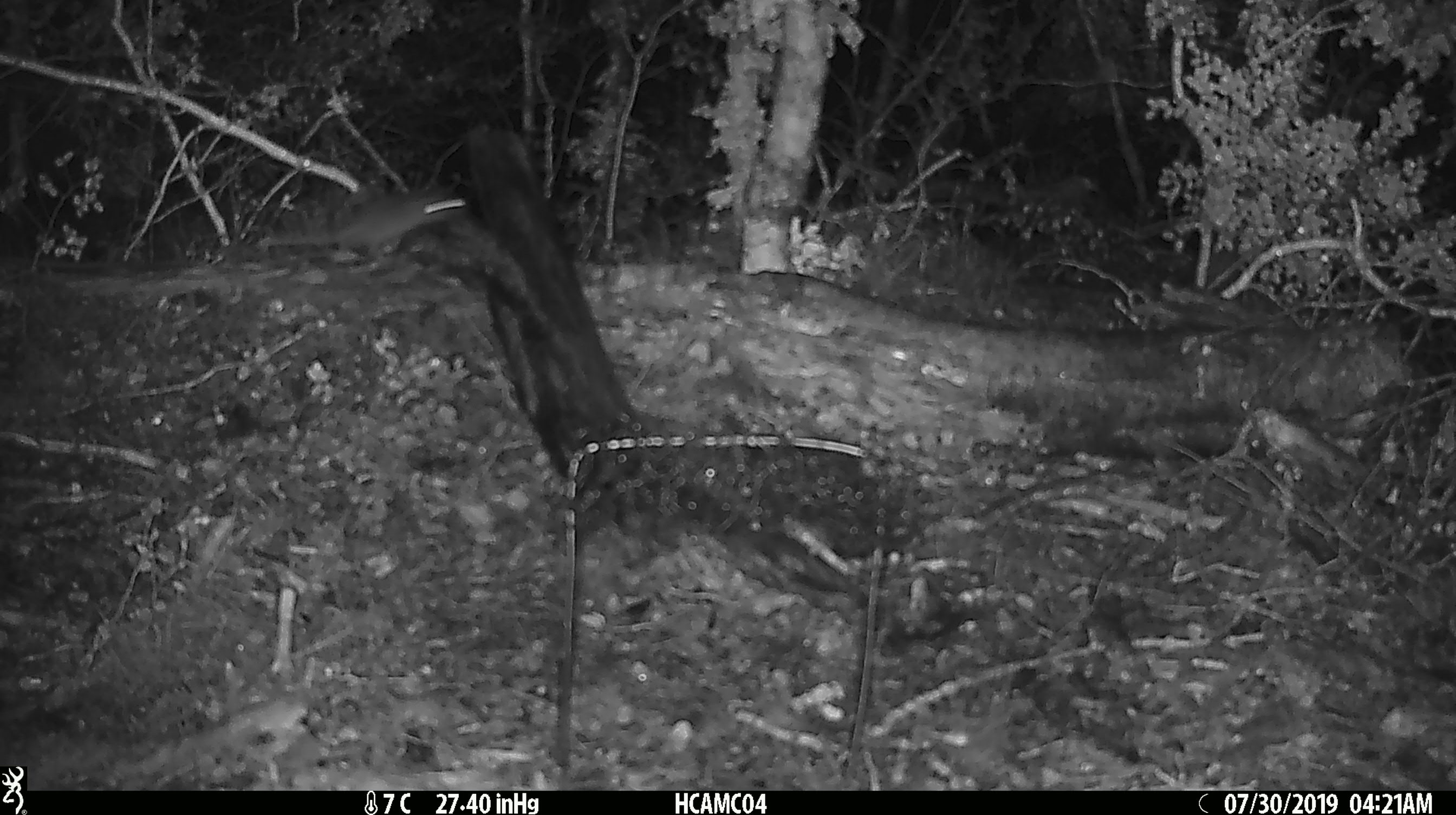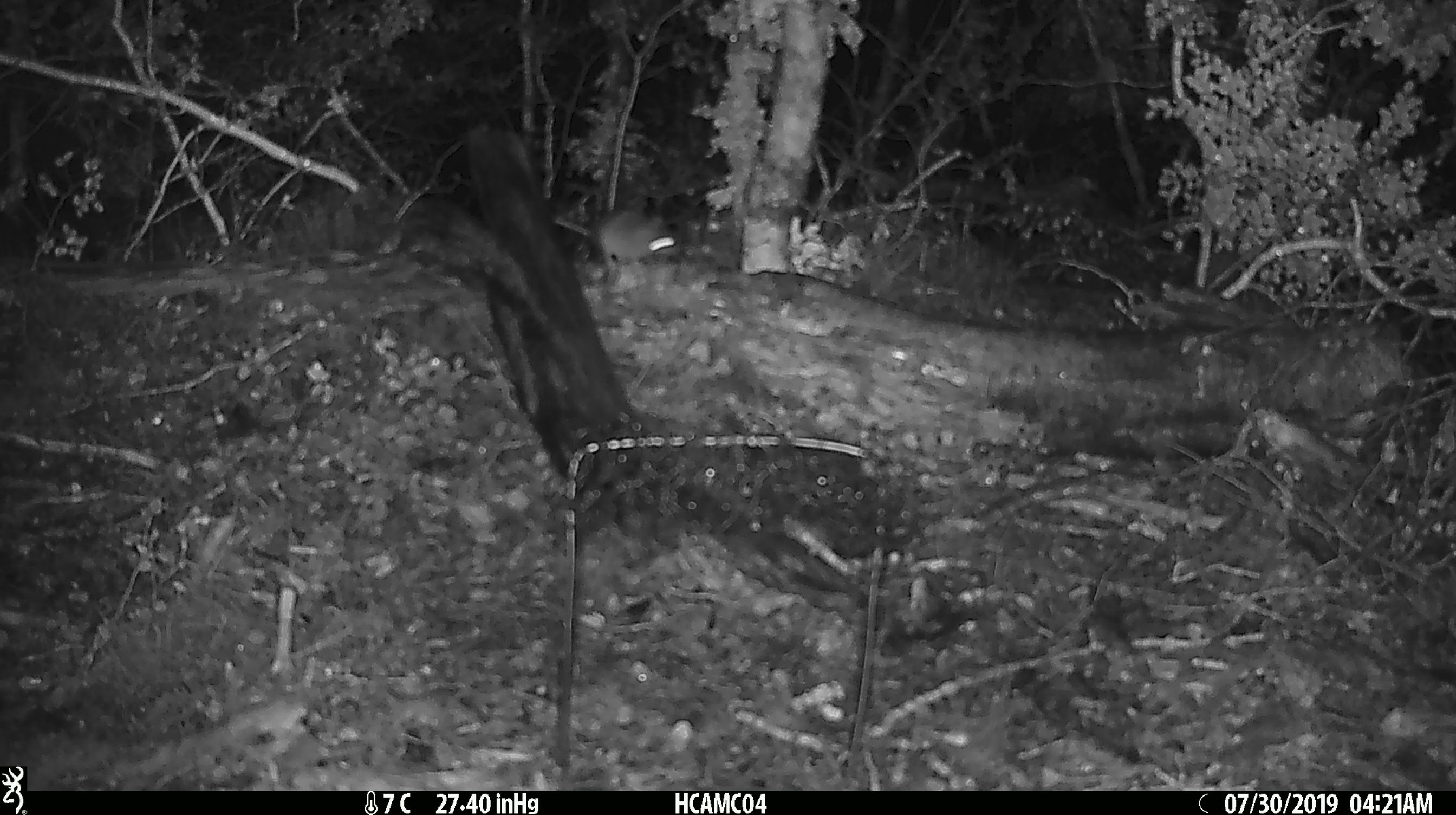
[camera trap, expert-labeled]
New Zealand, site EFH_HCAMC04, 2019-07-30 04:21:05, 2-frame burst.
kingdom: Animalia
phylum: Chordata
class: Mammalia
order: Rodentia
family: Muridae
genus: Mus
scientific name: Mus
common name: mouse